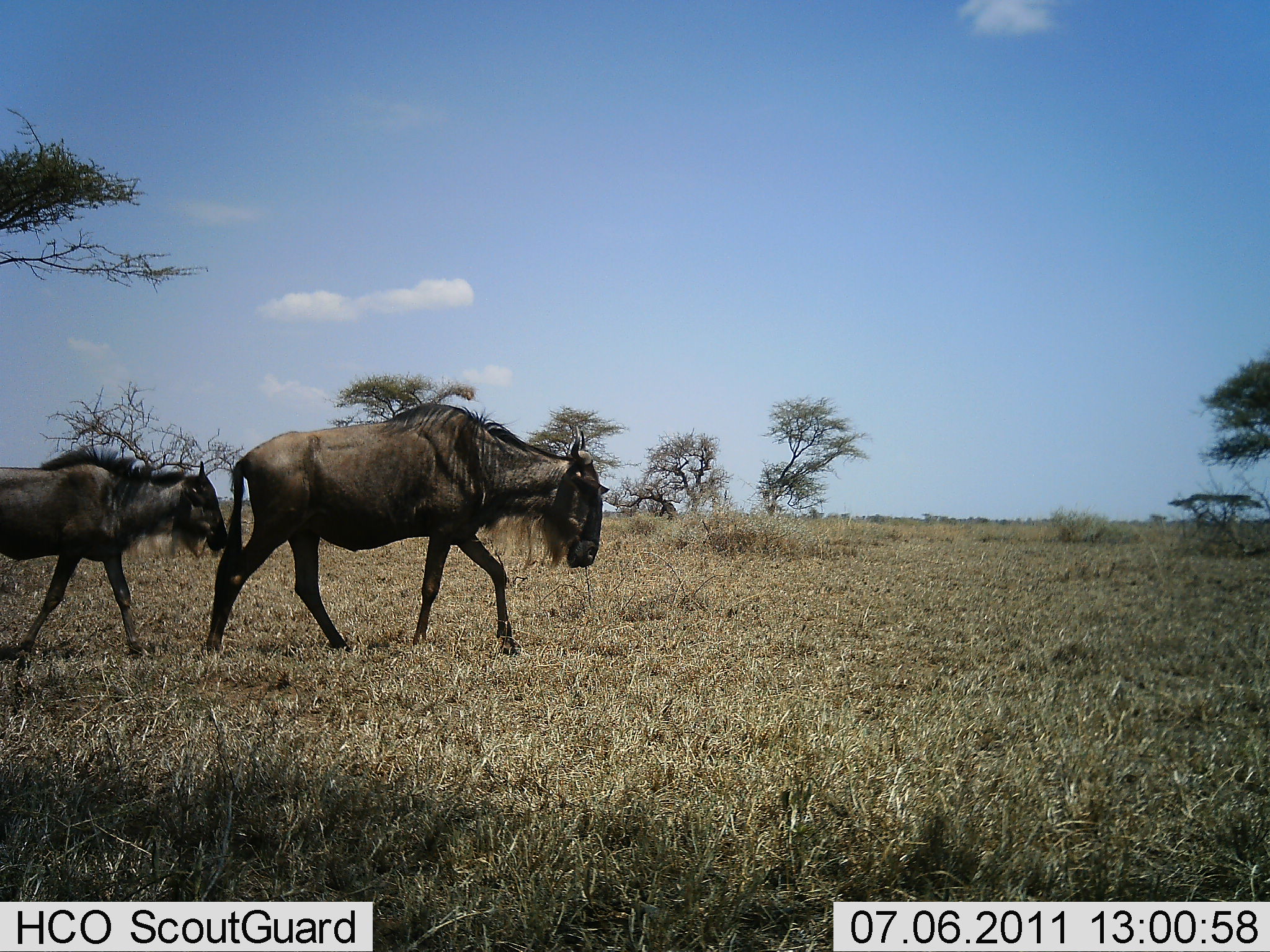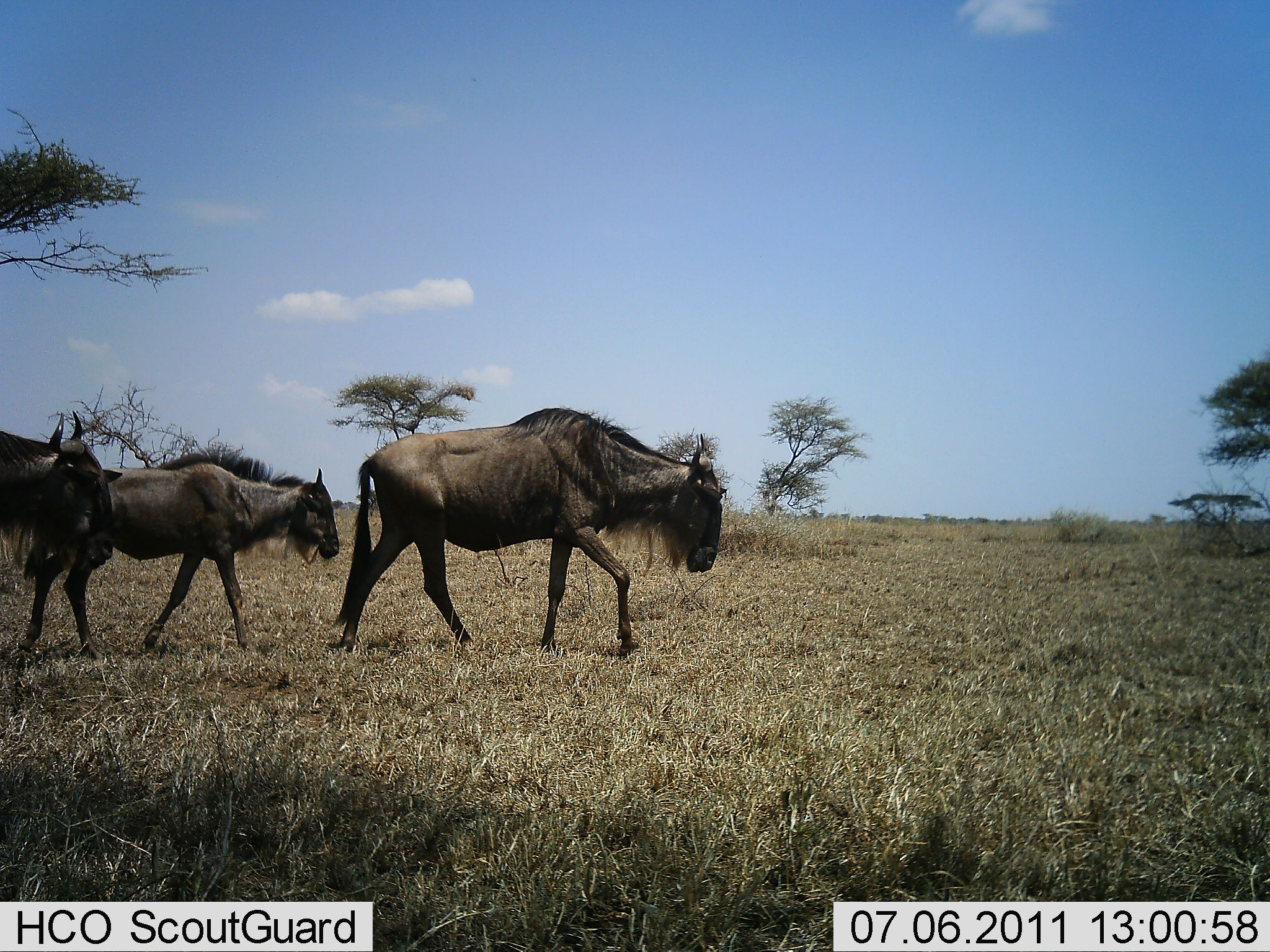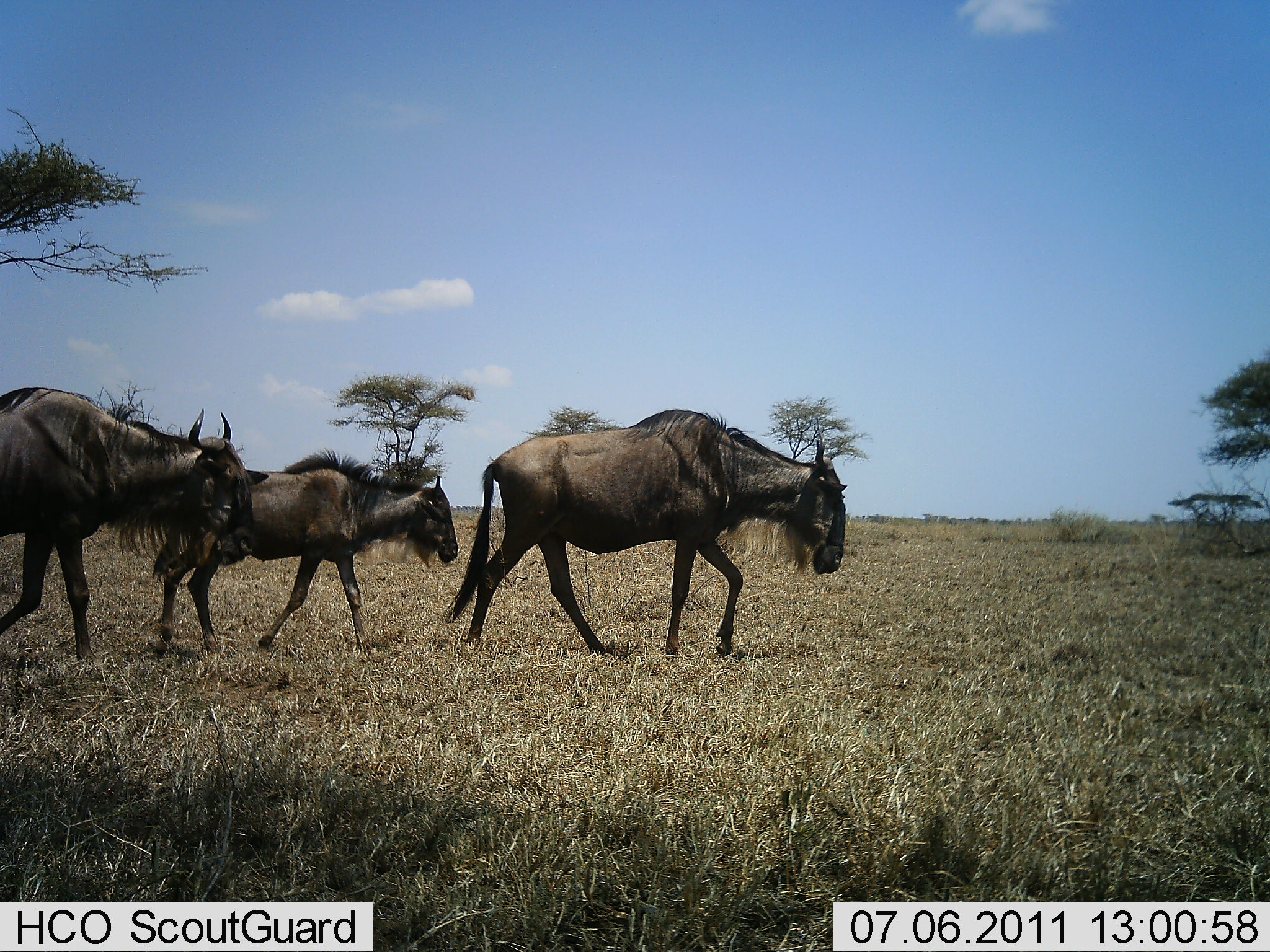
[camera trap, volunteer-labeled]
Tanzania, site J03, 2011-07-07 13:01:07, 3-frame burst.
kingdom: Animalia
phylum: Chordata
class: Mammalia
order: Artiodactyla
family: Bovidae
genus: Connochaetes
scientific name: Connochaetes taurinus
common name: blue wildebeest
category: wildebeest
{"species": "wildebeest (blue wildebeest) (Connochaetes taurinus)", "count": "3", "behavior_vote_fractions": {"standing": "0%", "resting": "0%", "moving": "100%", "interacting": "0%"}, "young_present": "14%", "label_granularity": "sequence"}